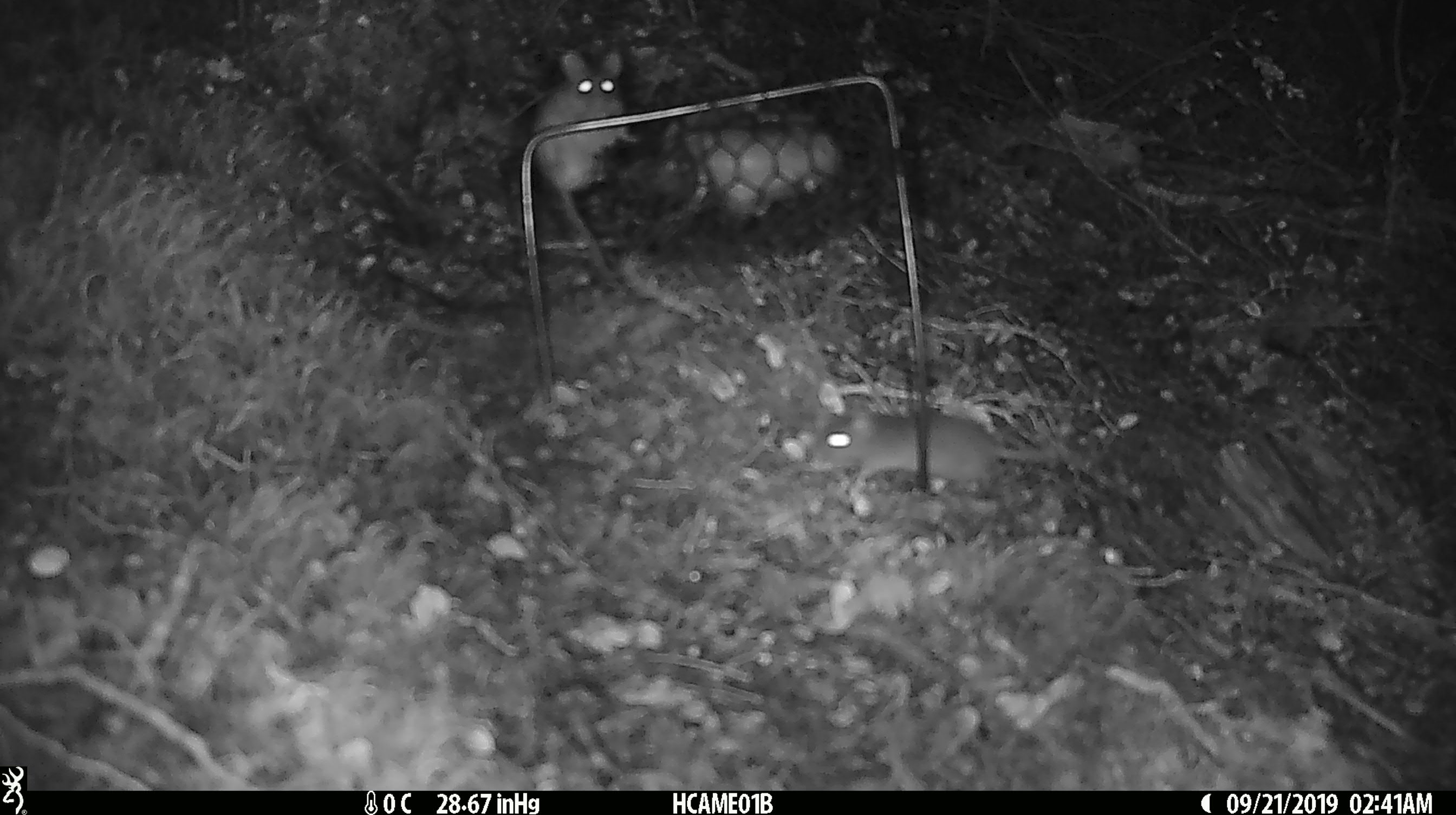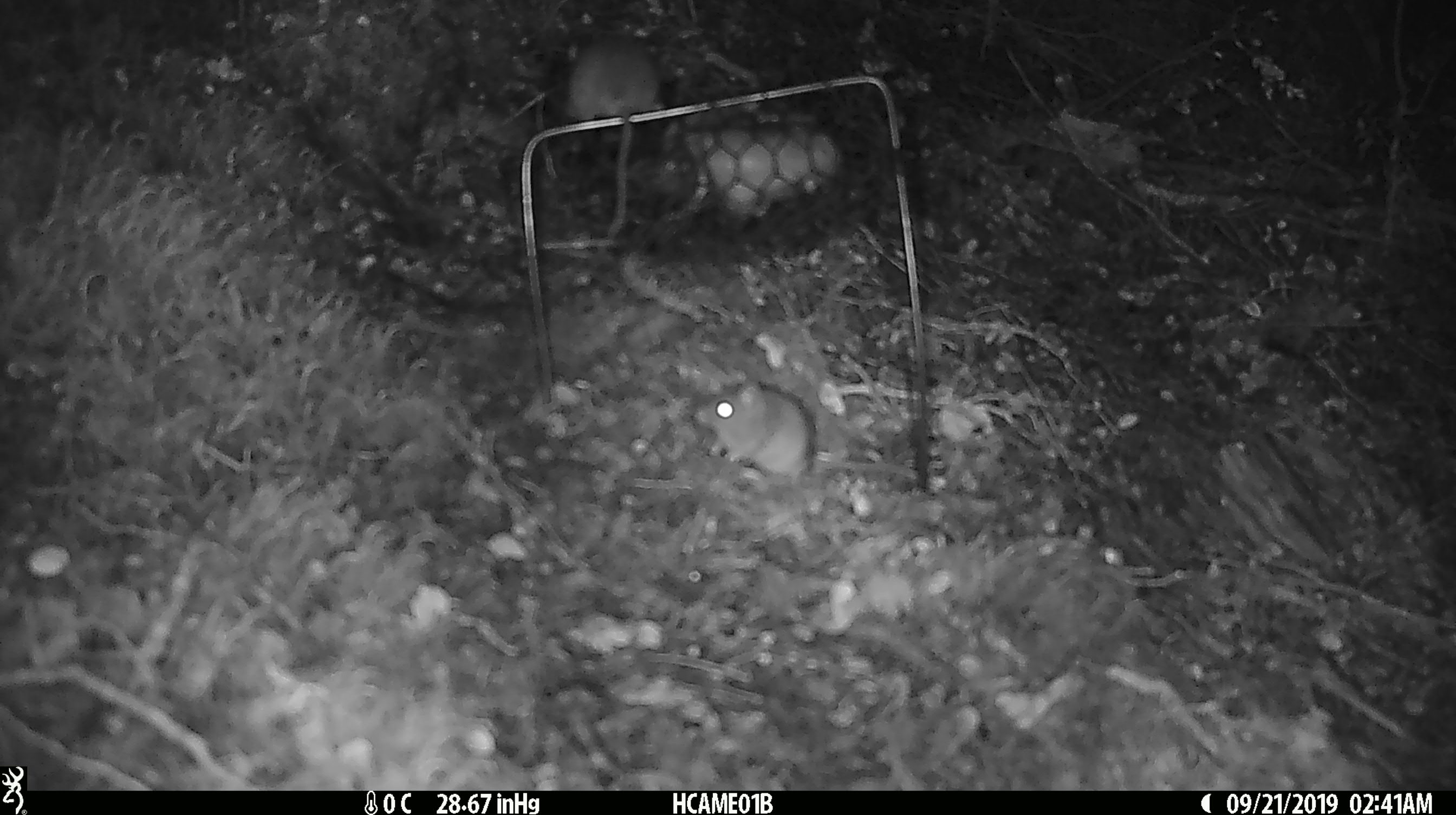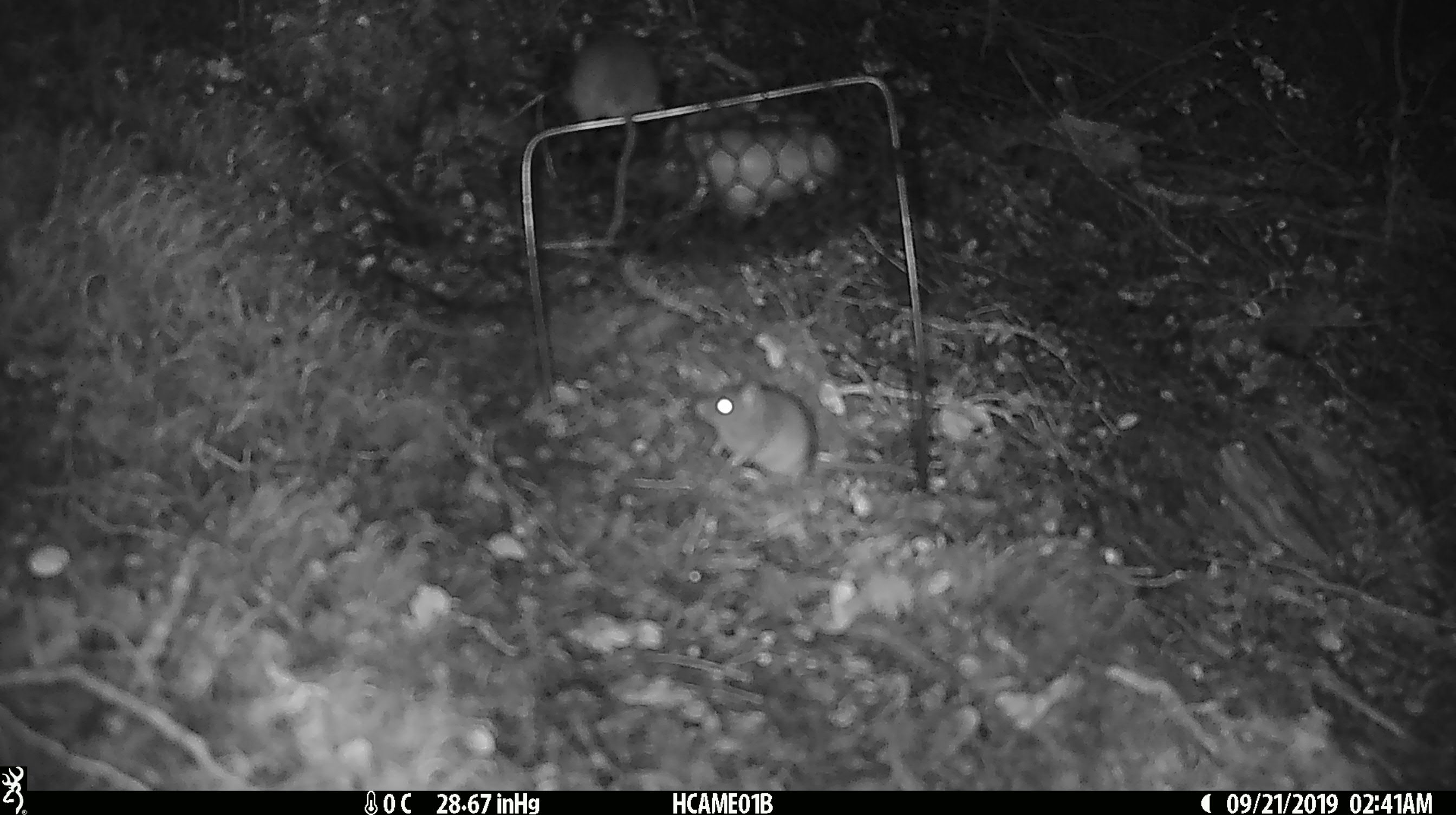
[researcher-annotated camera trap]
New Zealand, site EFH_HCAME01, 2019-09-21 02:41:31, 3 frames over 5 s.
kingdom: Animalia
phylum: Chordata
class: Mammalia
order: Rodentia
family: Muridae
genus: Mus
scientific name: Mus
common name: mouse